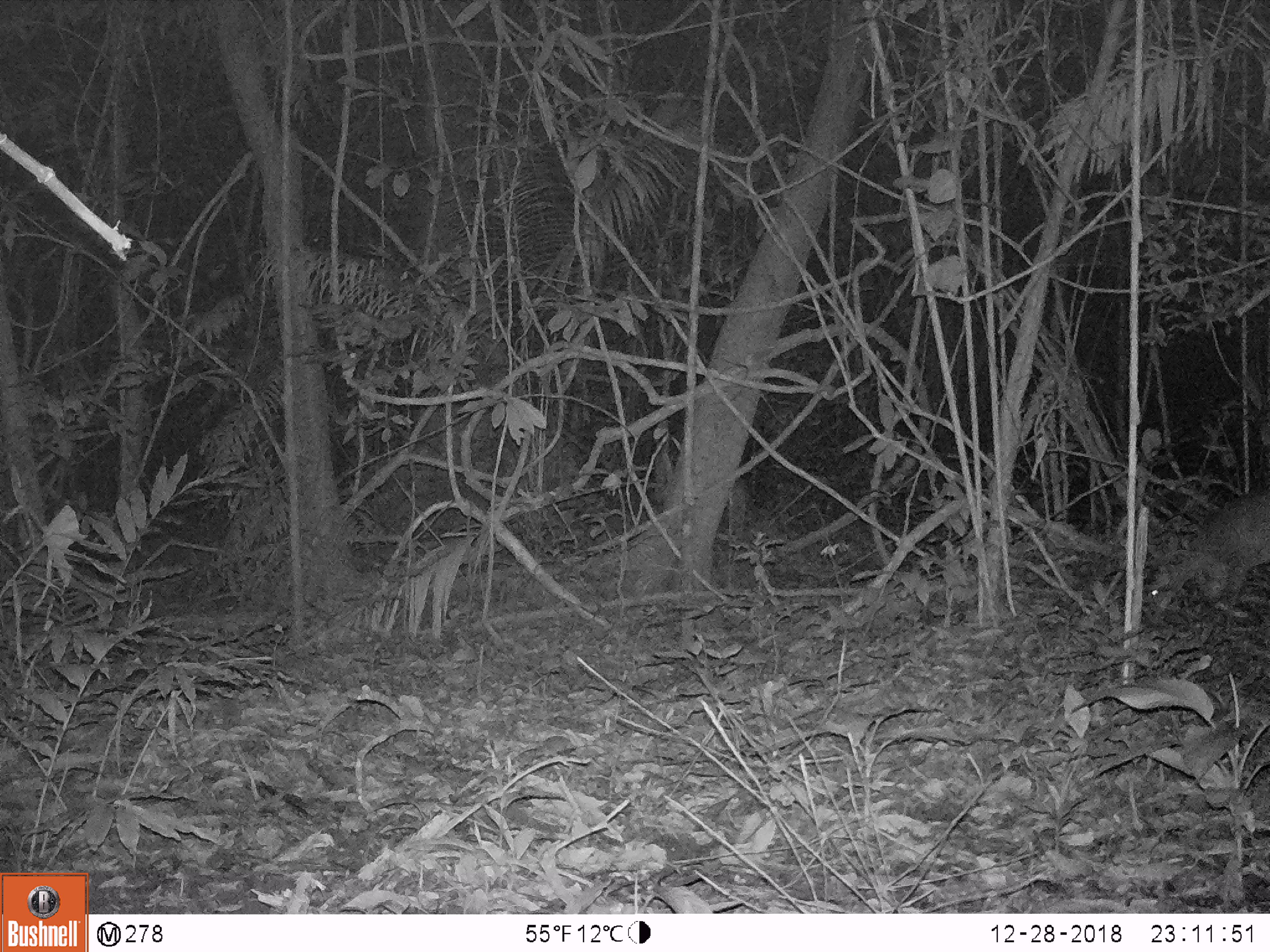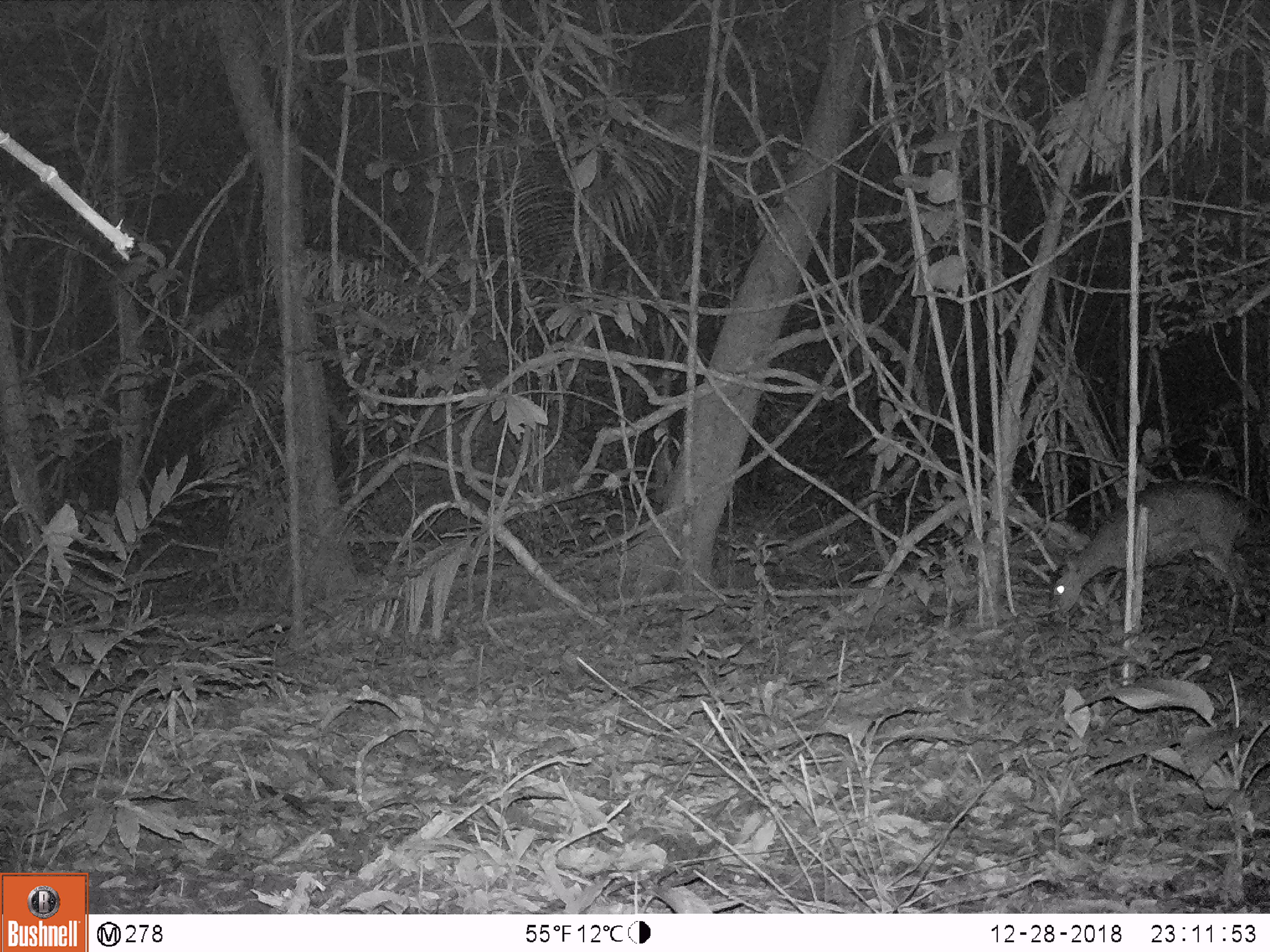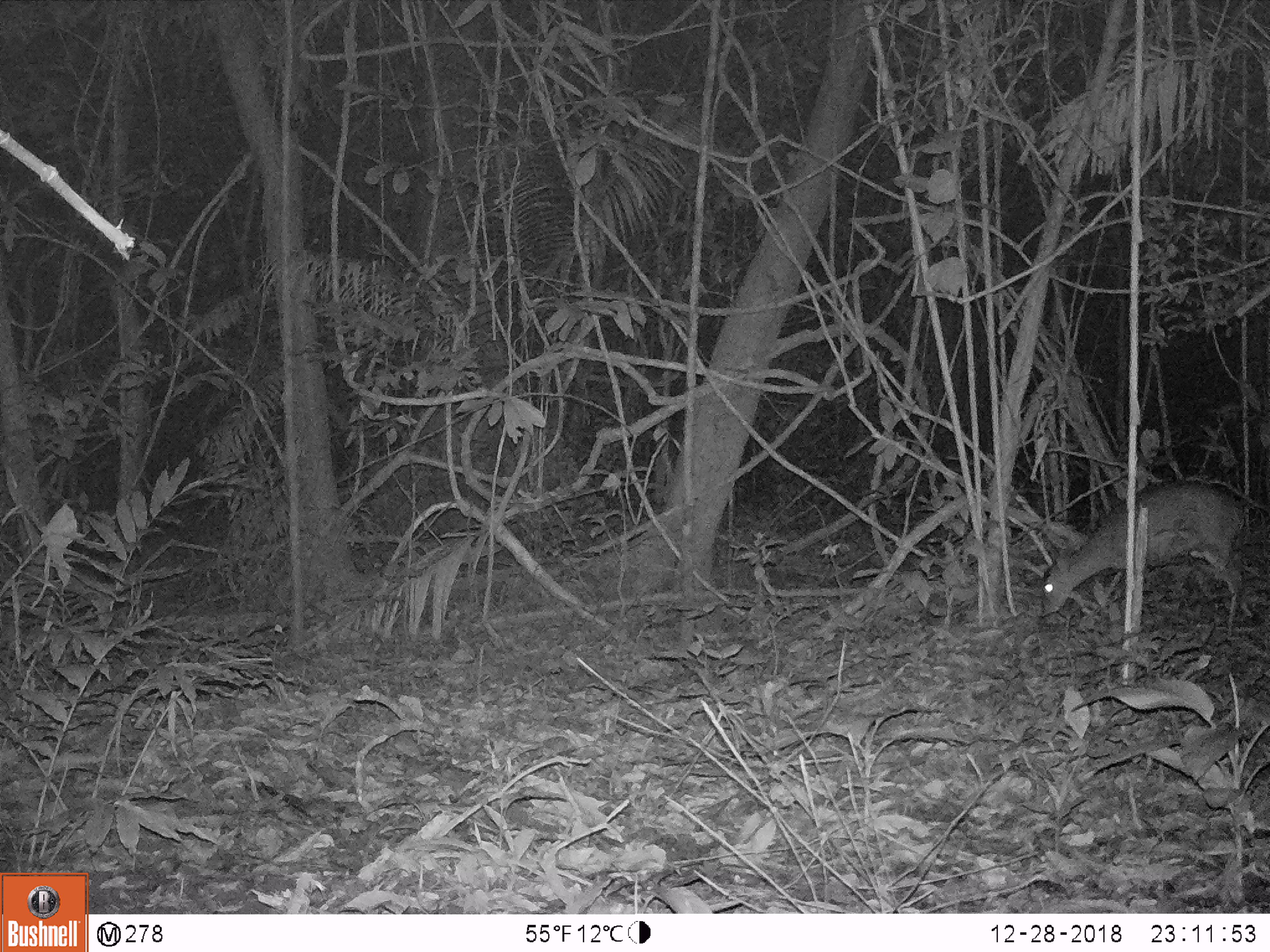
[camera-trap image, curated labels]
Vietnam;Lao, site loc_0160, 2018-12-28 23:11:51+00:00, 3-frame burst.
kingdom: Animalia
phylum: Chordata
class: Mammalia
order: Artiodactyla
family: Cervidae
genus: Muntiacus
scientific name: Muntiacus vuquangensis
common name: large-antlered muntjac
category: large antlered muntjac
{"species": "large antlered muntjac (large-antlered muntjac) (Muntiacus vuquangensis)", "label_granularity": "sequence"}